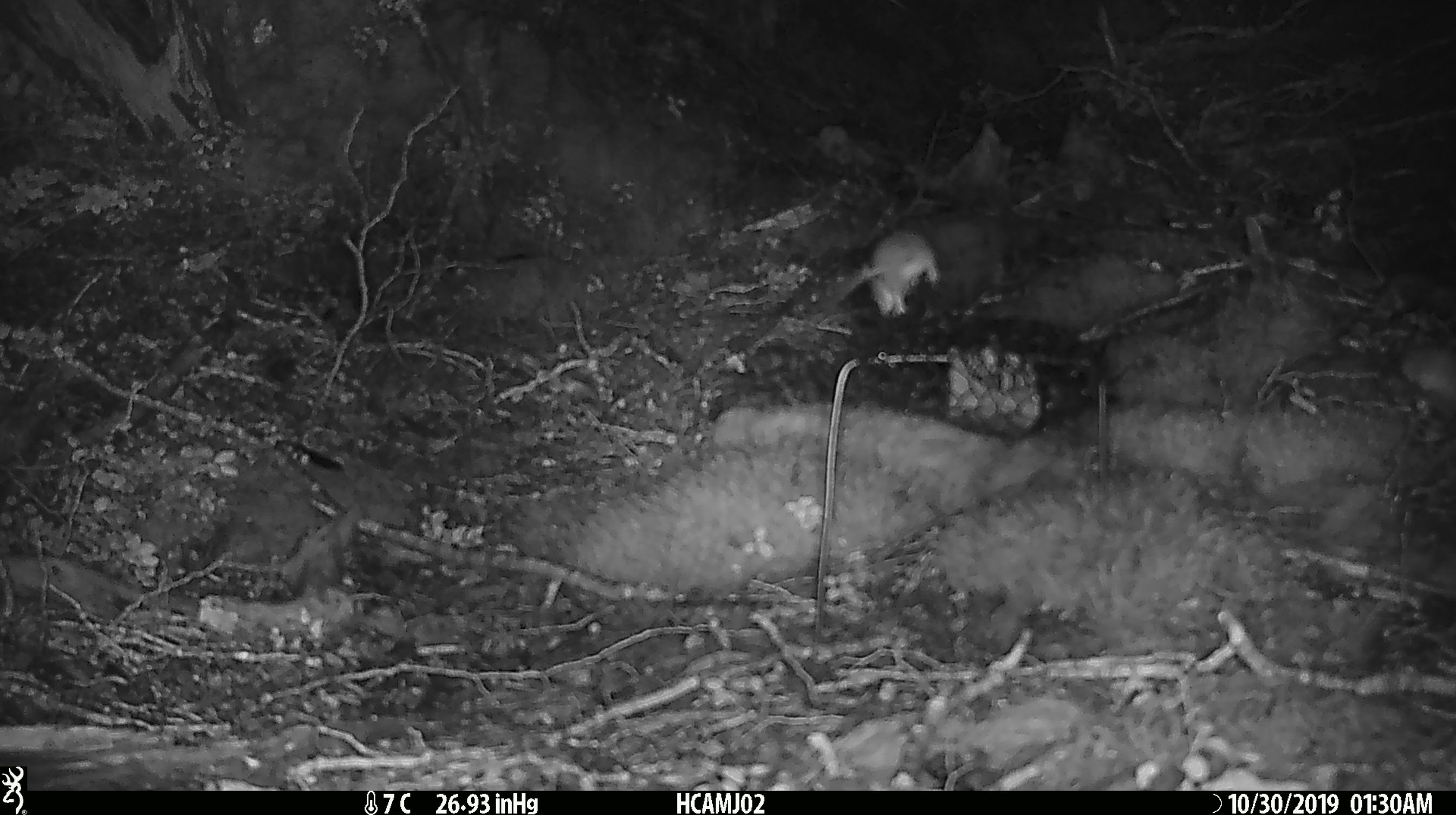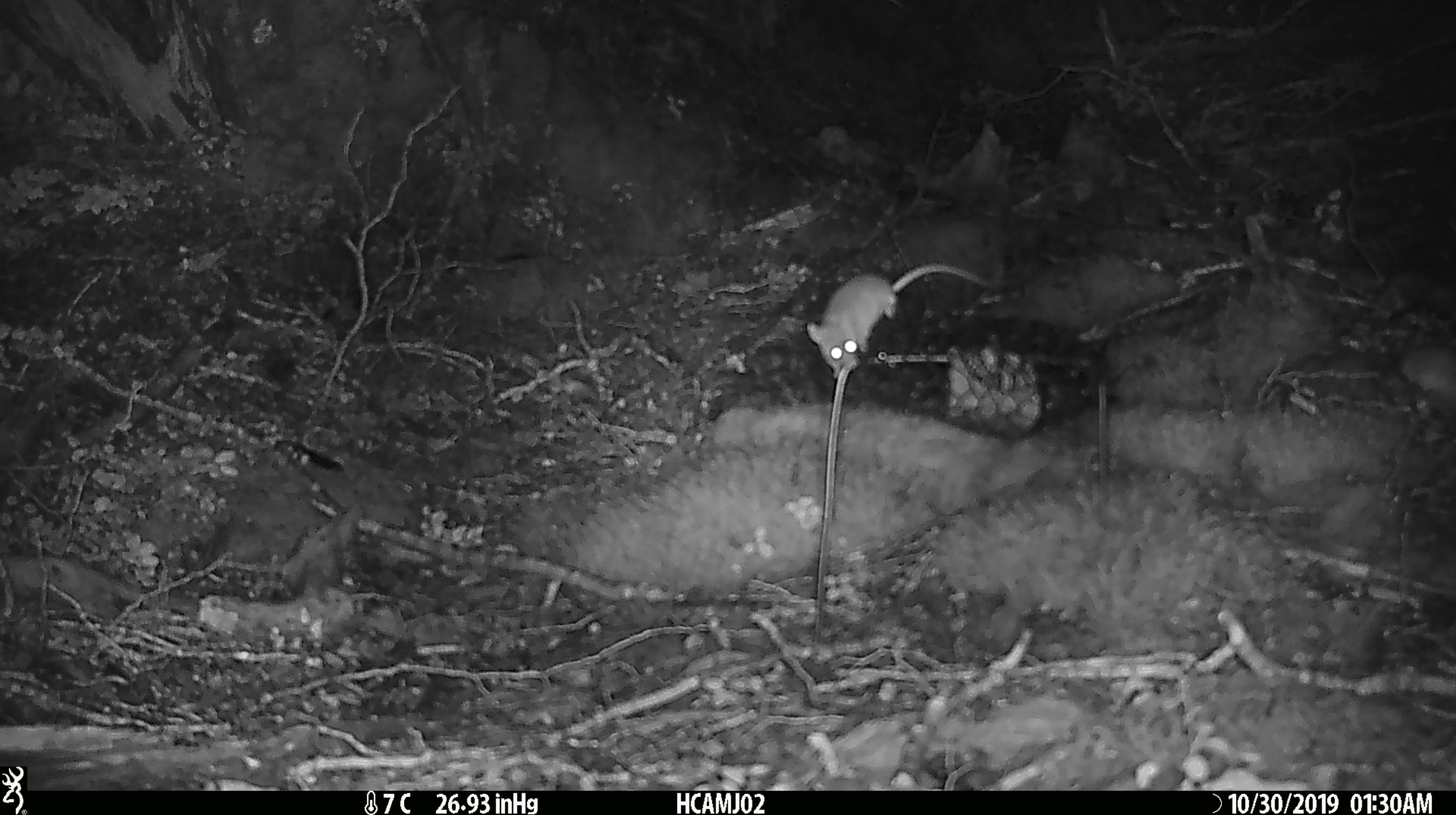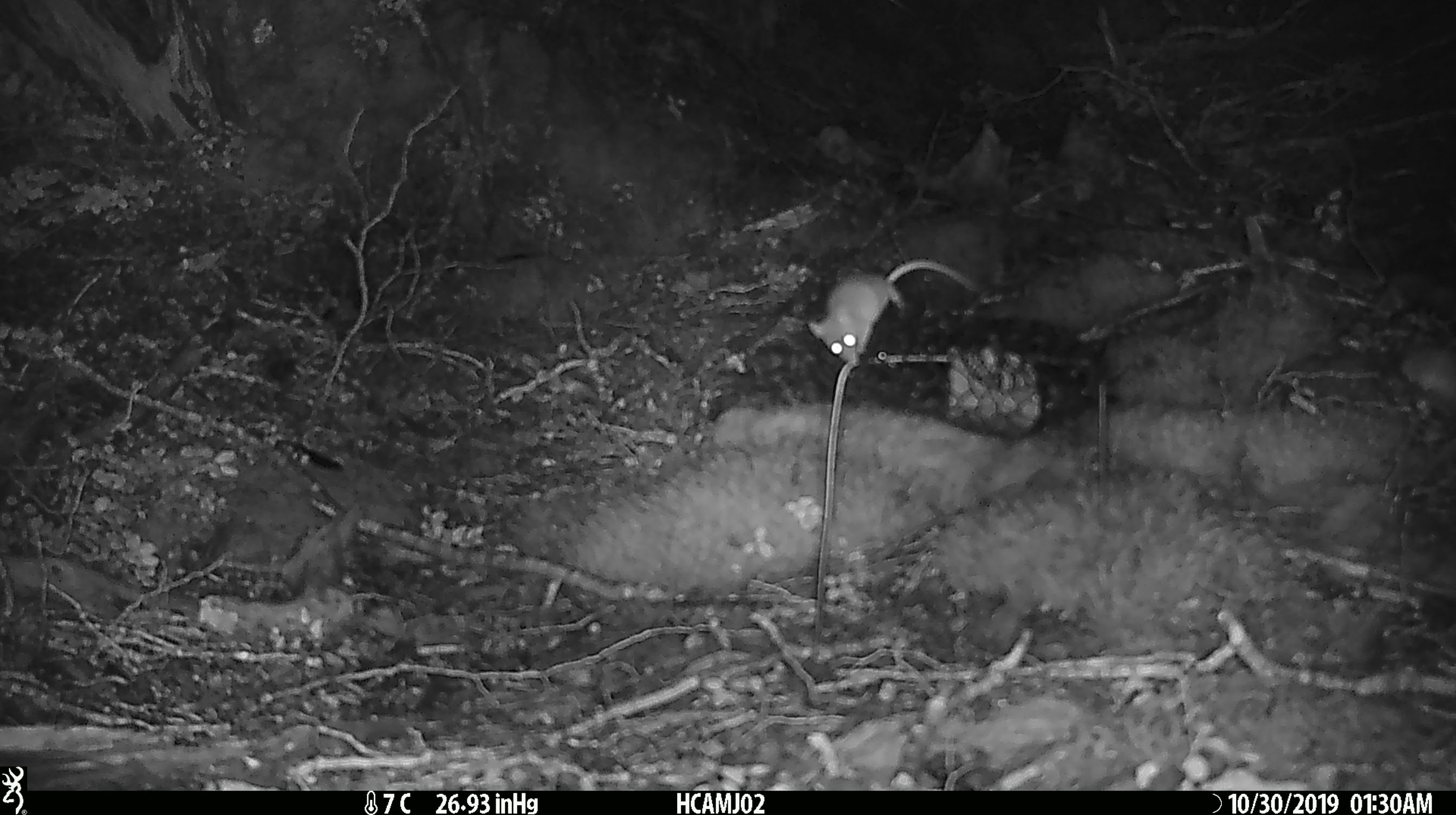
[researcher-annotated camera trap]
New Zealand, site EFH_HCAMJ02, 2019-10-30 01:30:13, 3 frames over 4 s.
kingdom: Animalia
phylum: Chordata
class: Mammalia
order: Rodentia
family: Muridae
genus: Mus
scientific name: Mus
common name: mouse